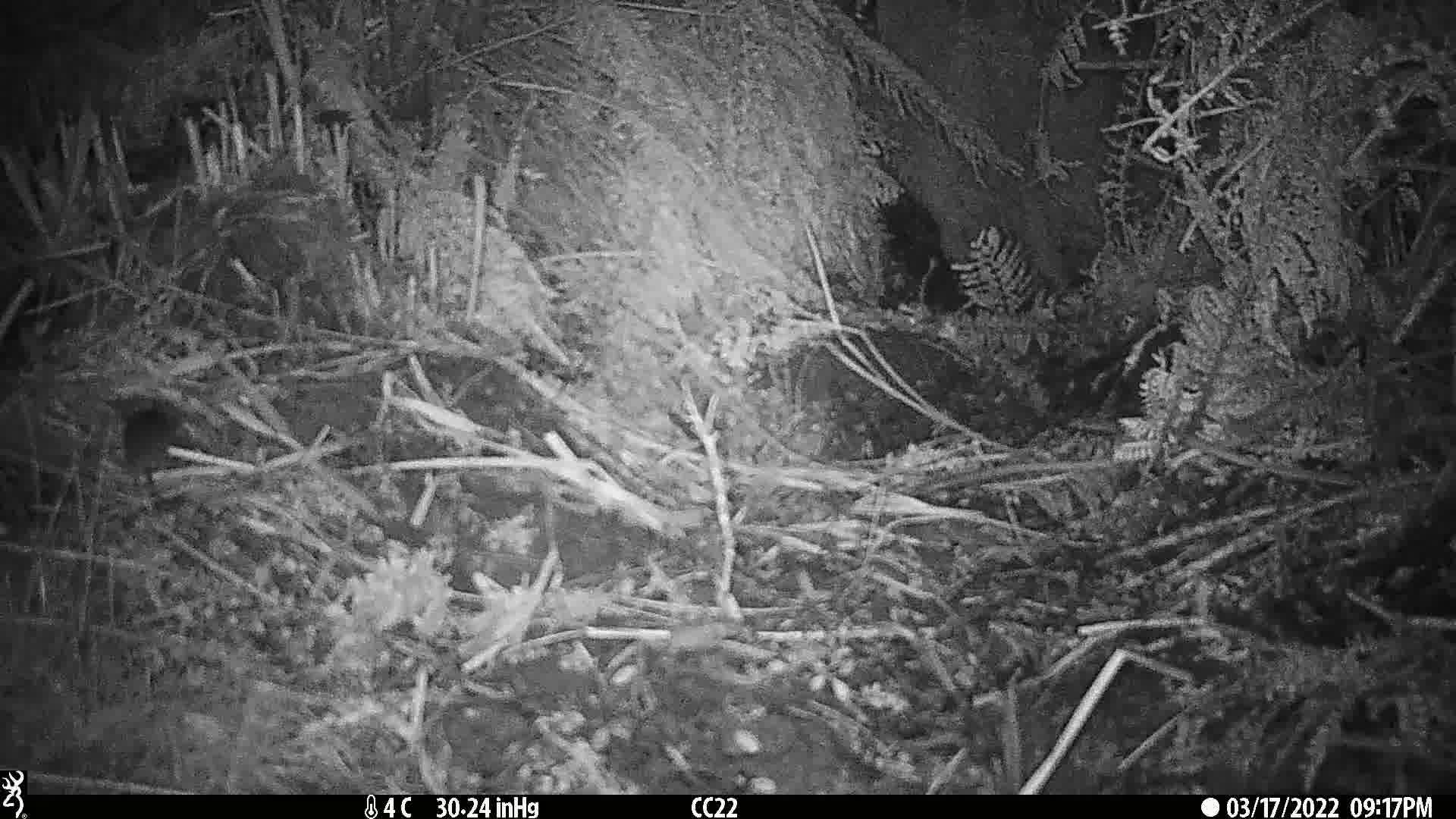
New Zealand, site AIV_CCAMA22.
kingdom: Animalia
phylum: Chordata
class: Mammalia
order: Rodentia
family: Muridae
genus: Mus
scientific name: Mus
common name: mouse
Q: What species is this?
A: Mouse (Mus).